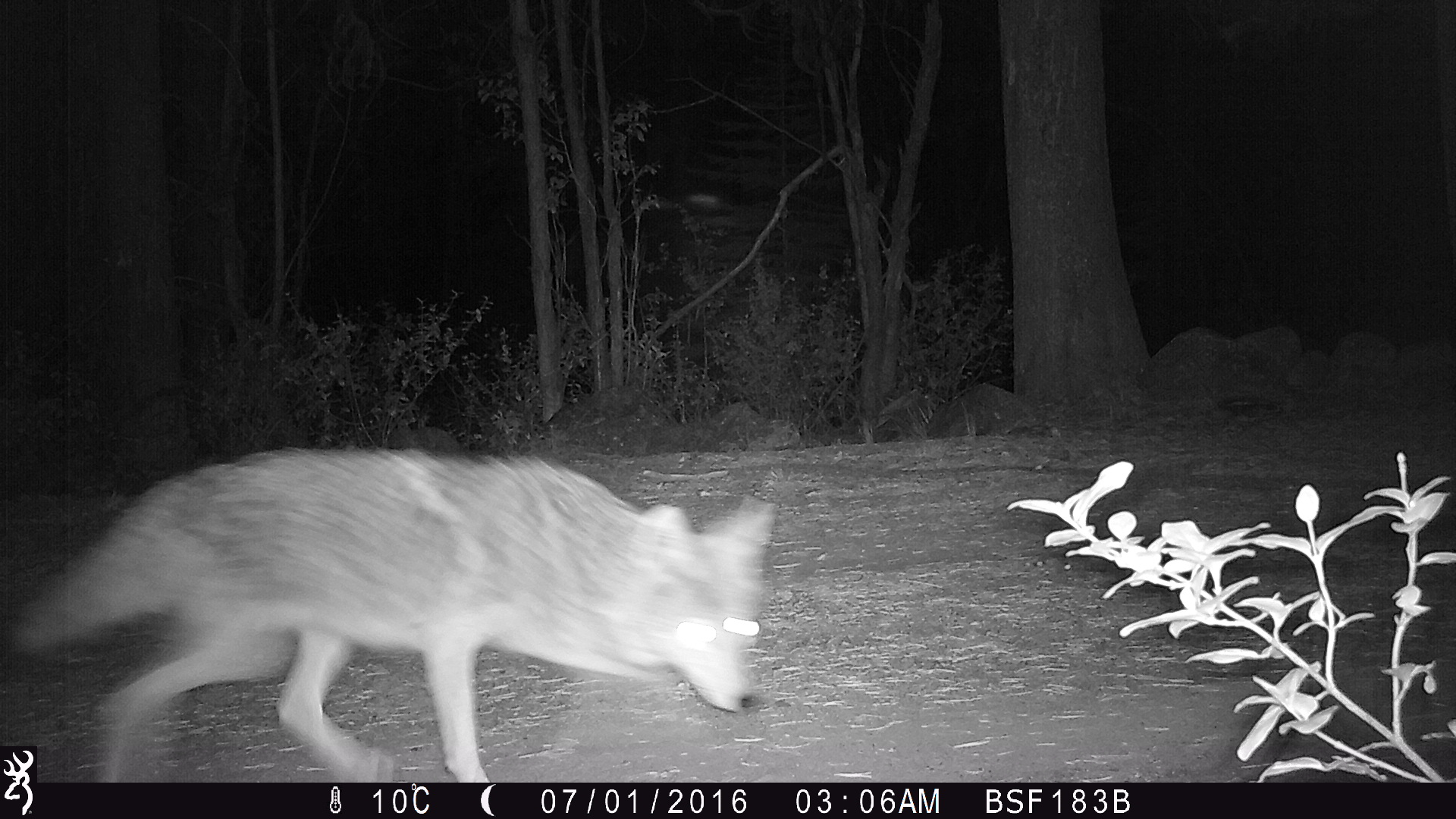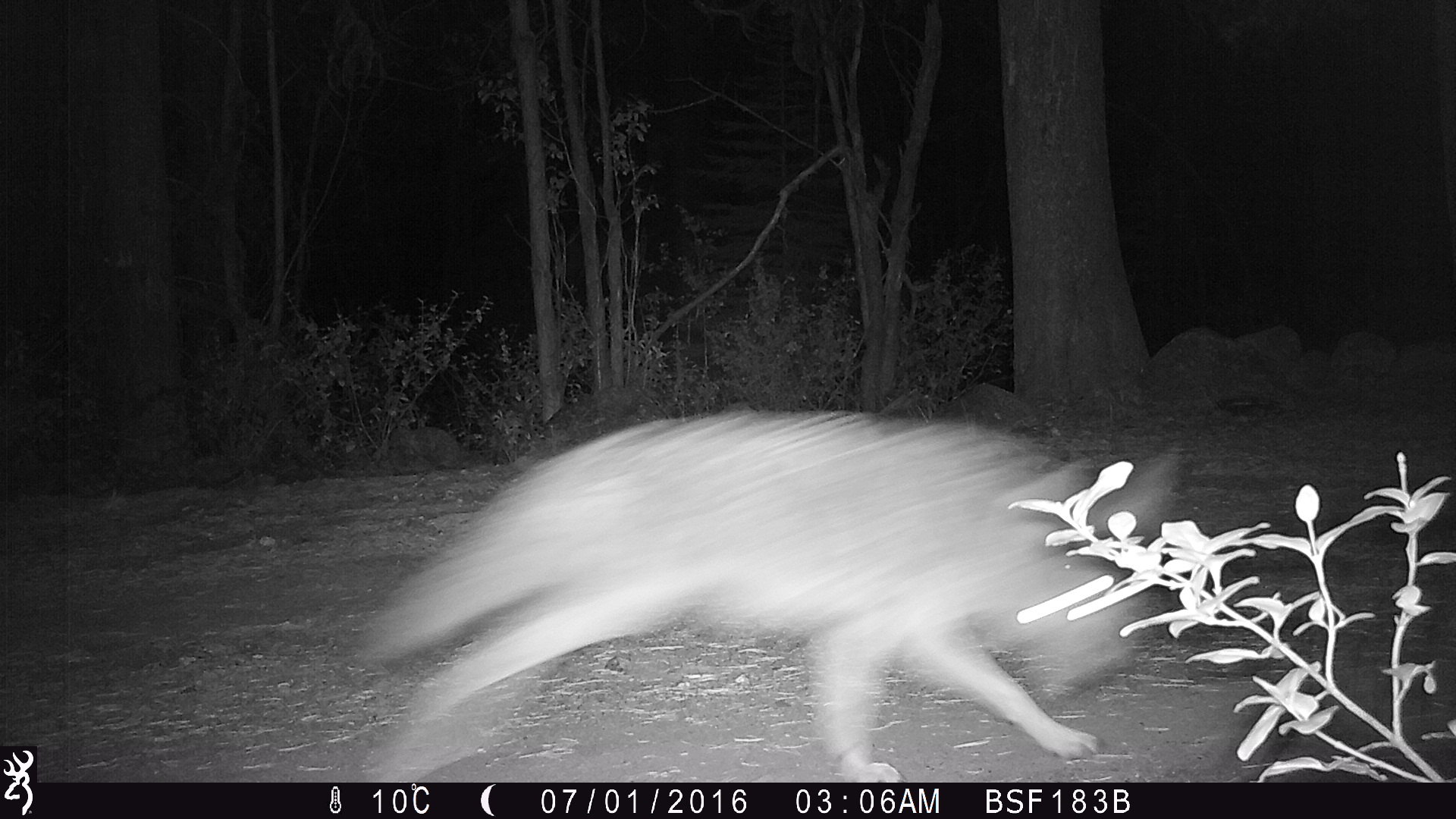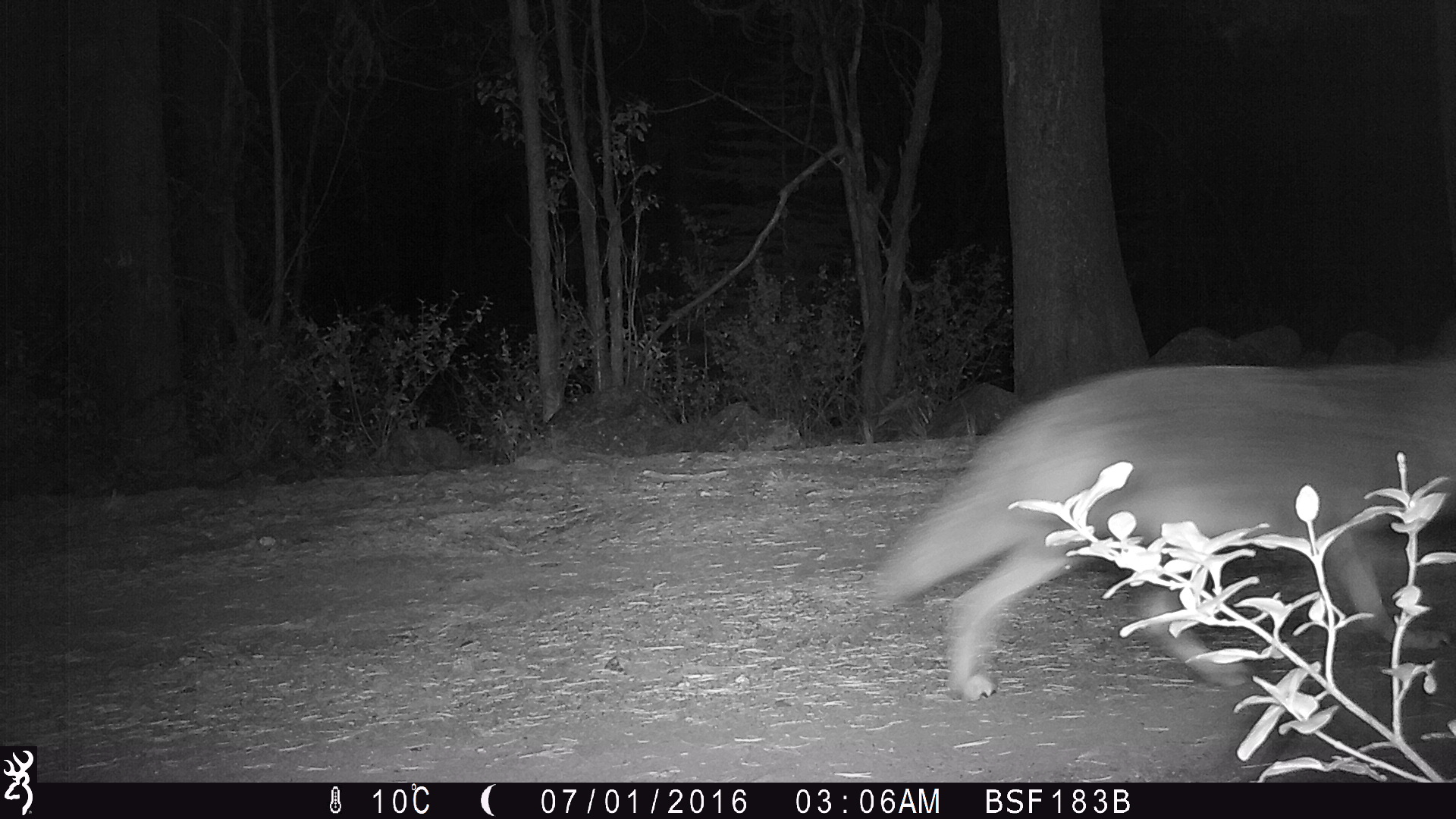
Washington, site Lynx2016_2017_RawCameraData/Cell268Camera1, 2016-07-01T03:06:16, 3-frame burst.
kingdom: Animalia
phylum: Chordata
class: Mammalia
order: Carnivora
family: Canidae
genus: Canis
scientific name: Canis latrans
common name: coyote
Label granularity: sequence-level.